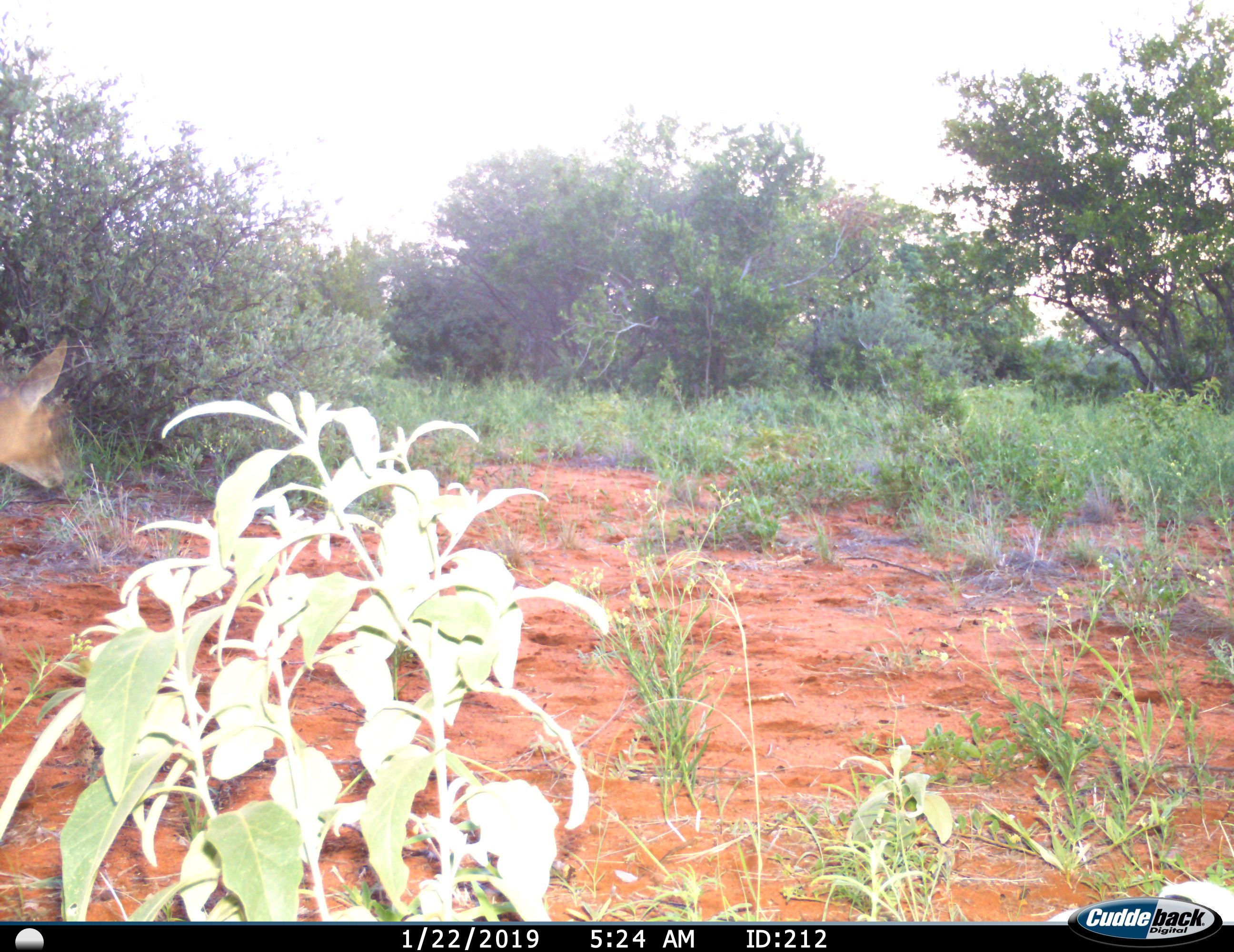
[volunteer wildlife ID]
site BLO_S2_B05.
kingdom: Animalia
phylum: Chordata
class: Mammalia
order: Artiodactyla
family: Bovidae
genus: Aepyceros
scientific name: Aepyceros melampus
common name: impala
Impala (Aepyceros melampus), count 1. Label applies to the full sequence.